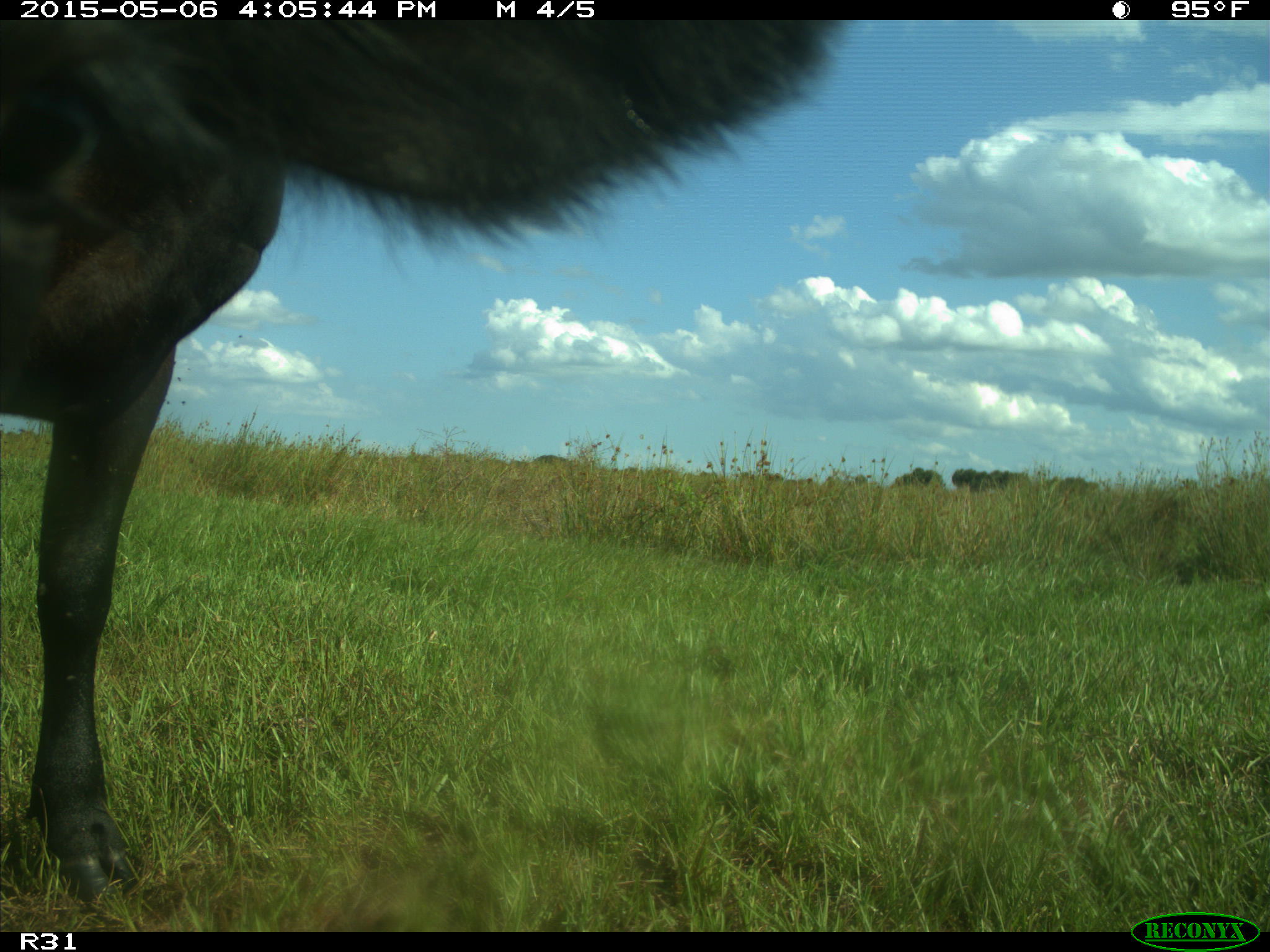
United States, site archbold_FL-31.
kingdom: Animalia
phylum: Chordata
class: Mammalia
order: Artiodactyla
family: Bovidae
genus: Bos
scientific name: Bos taurus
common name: domestic cow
Bos taurus (domestic cow).